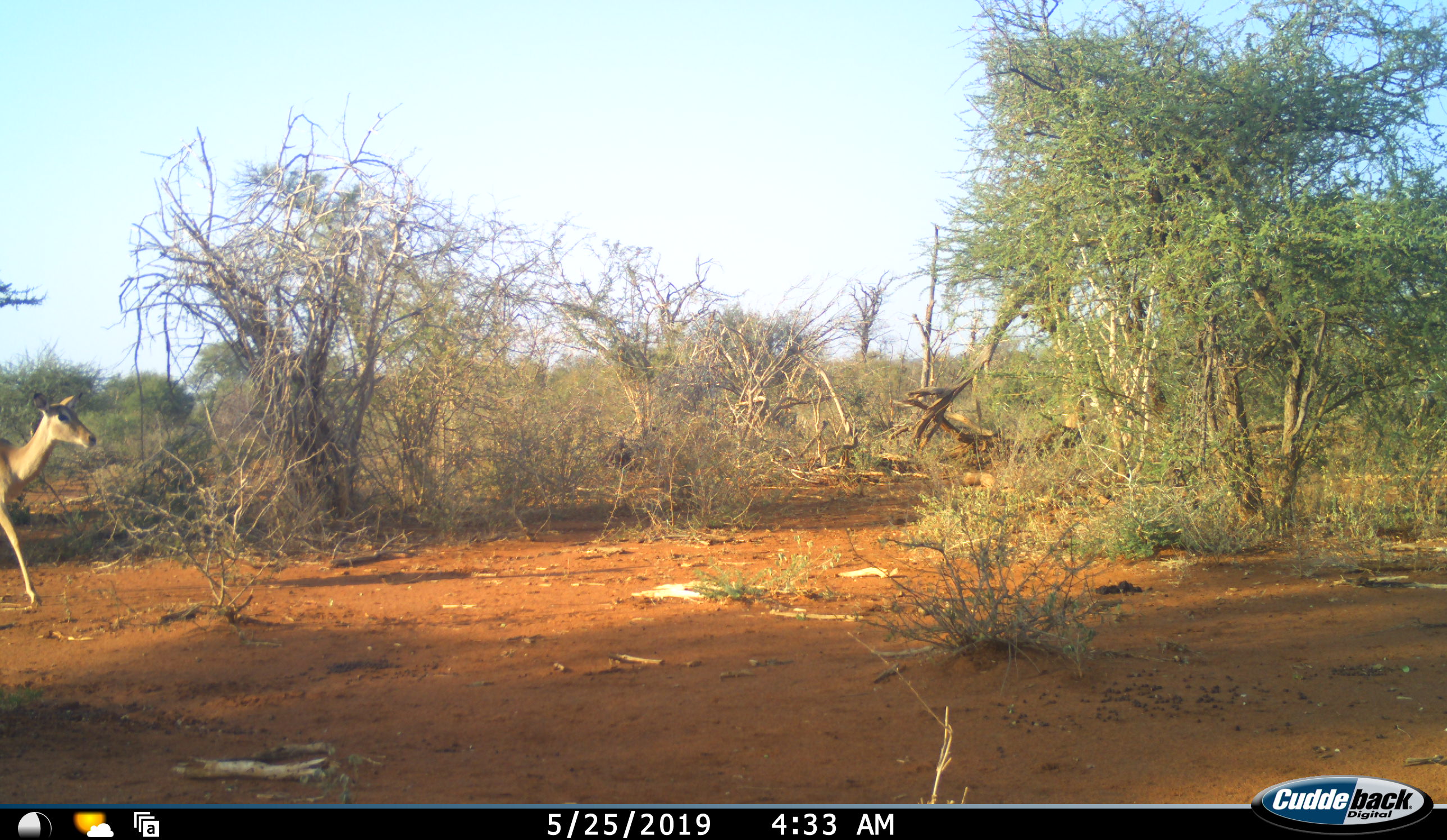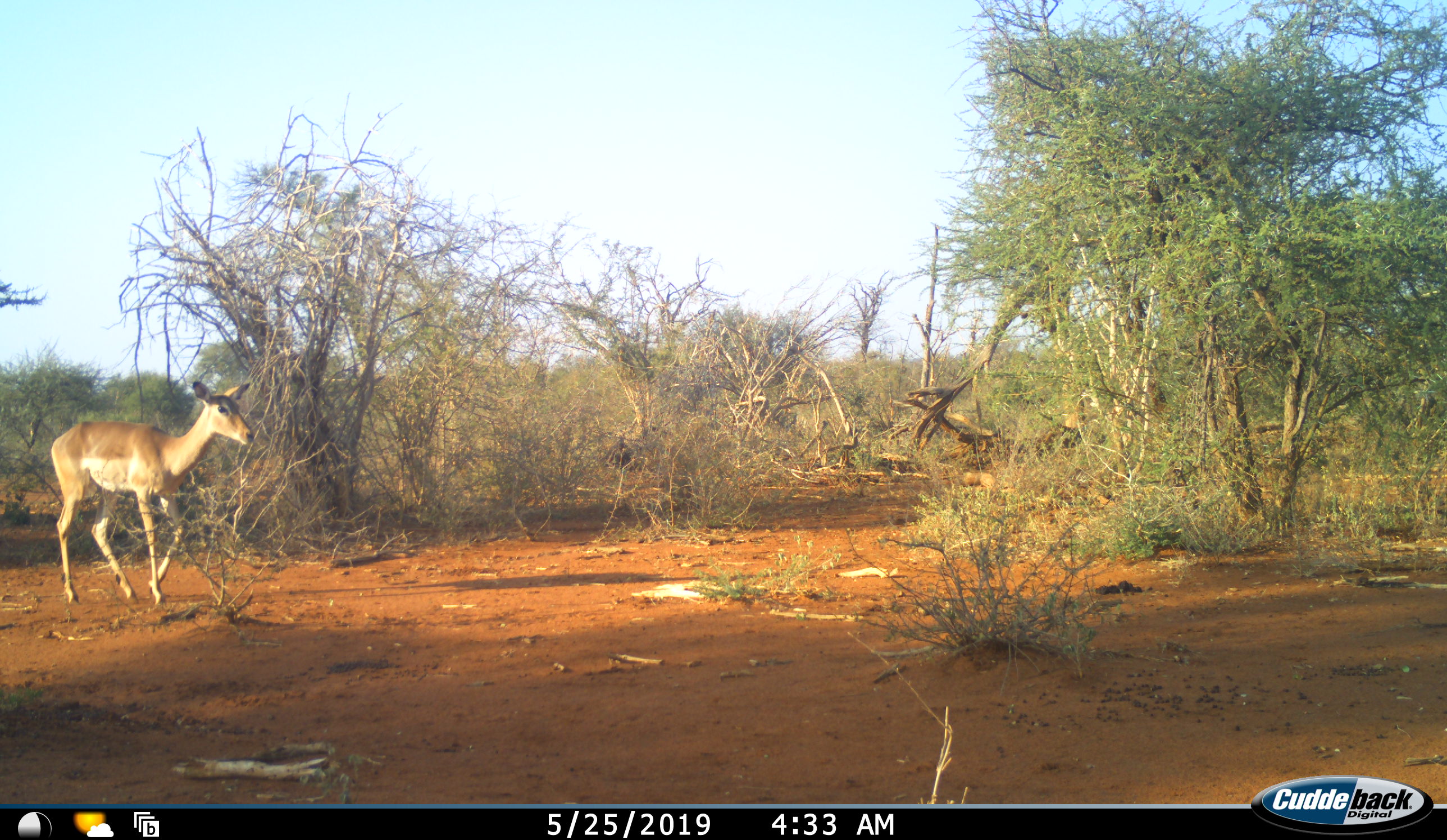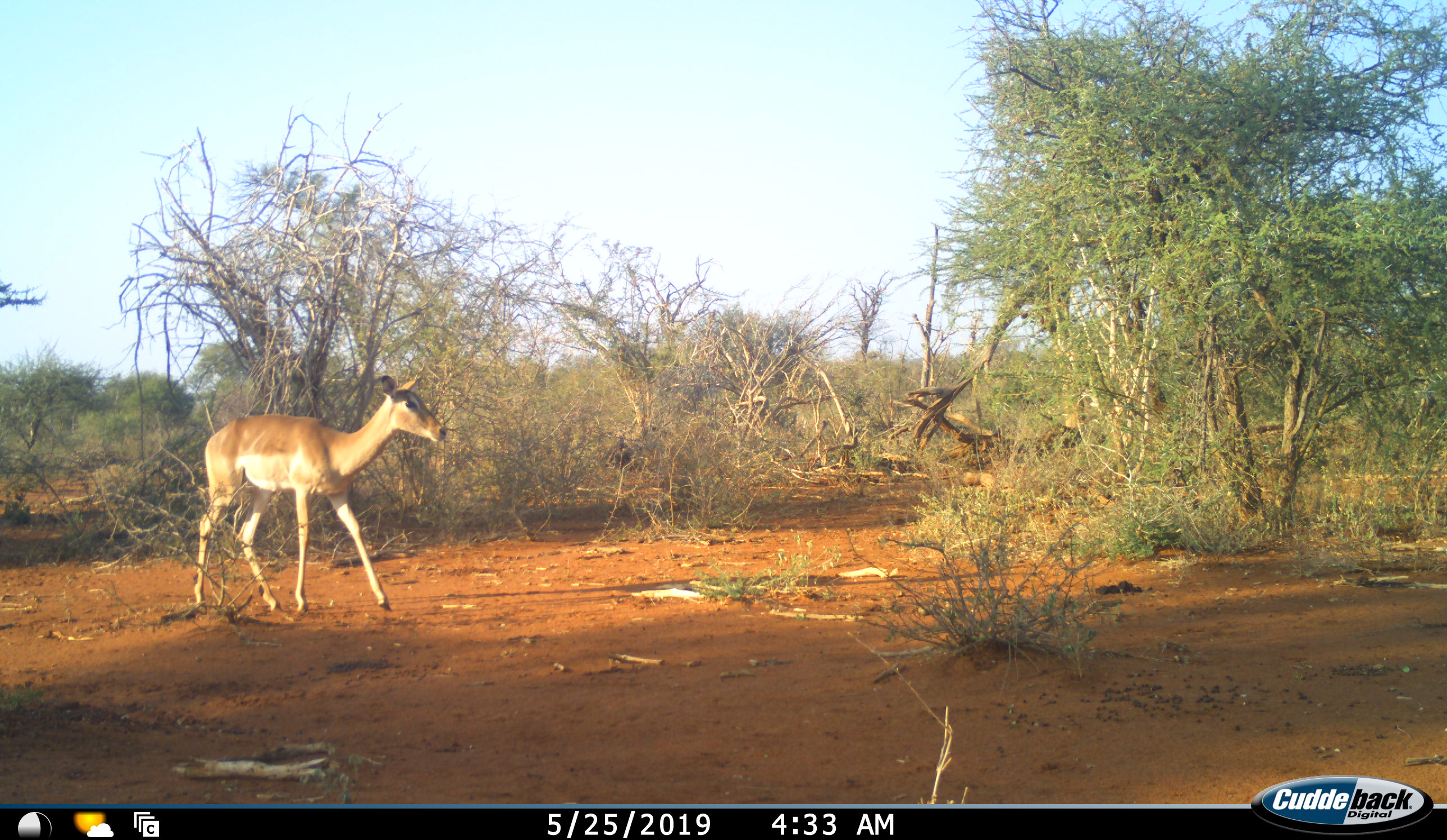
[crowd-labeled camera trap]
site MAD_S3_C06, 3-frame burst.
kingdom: Animalia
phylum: Chordata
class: Mammalia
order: Artiodactyla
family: Bovidae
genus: Aepyceros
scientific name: Aepyceros melampus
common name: impala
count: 1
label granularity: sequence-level